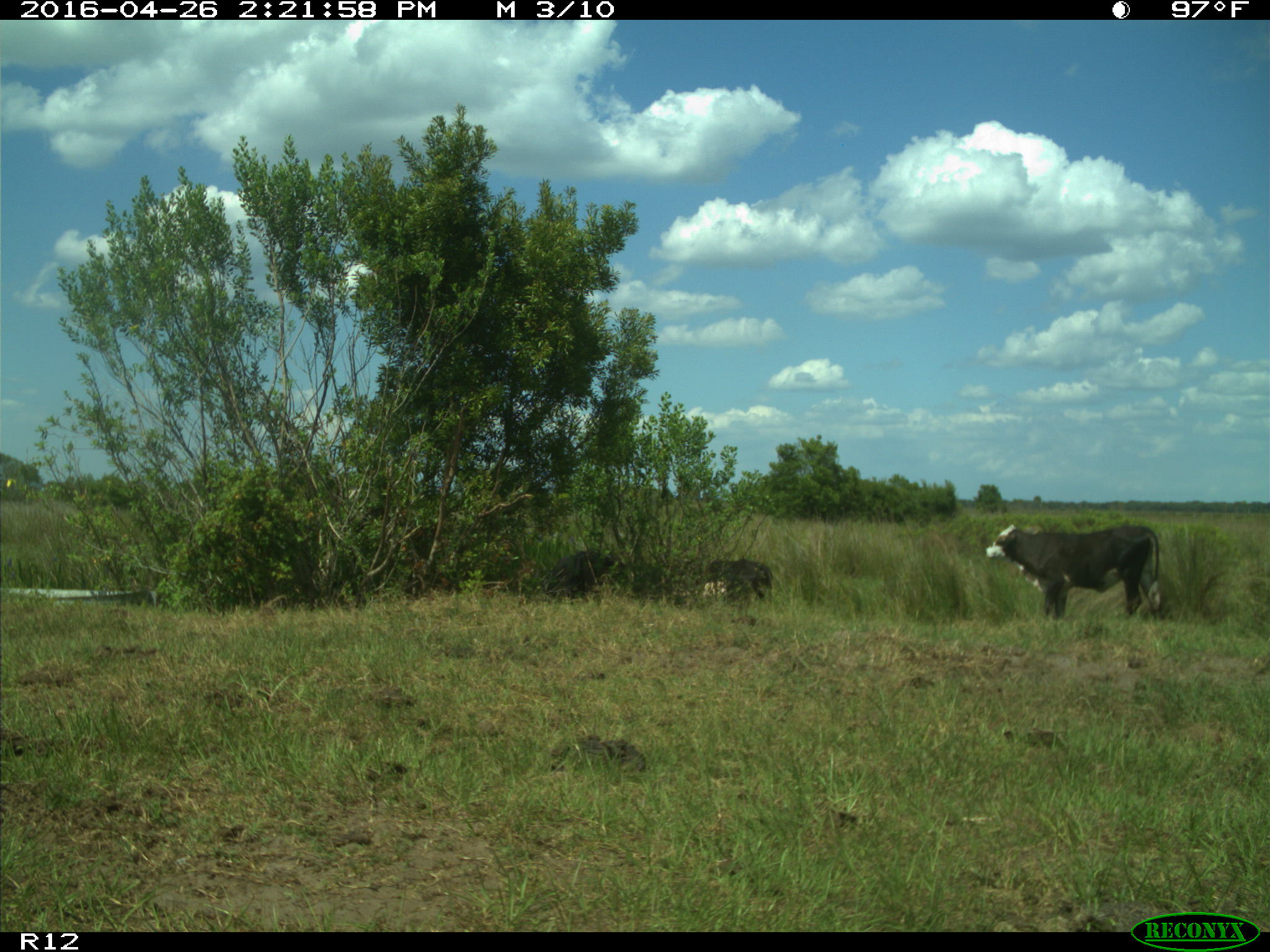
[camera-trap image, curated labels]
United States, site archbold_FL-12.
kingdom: Animalia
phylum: Chordata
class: Mammalia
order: Artiodactyla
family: Bovidae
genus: Bos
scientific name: Bos taurus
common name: domestic cow